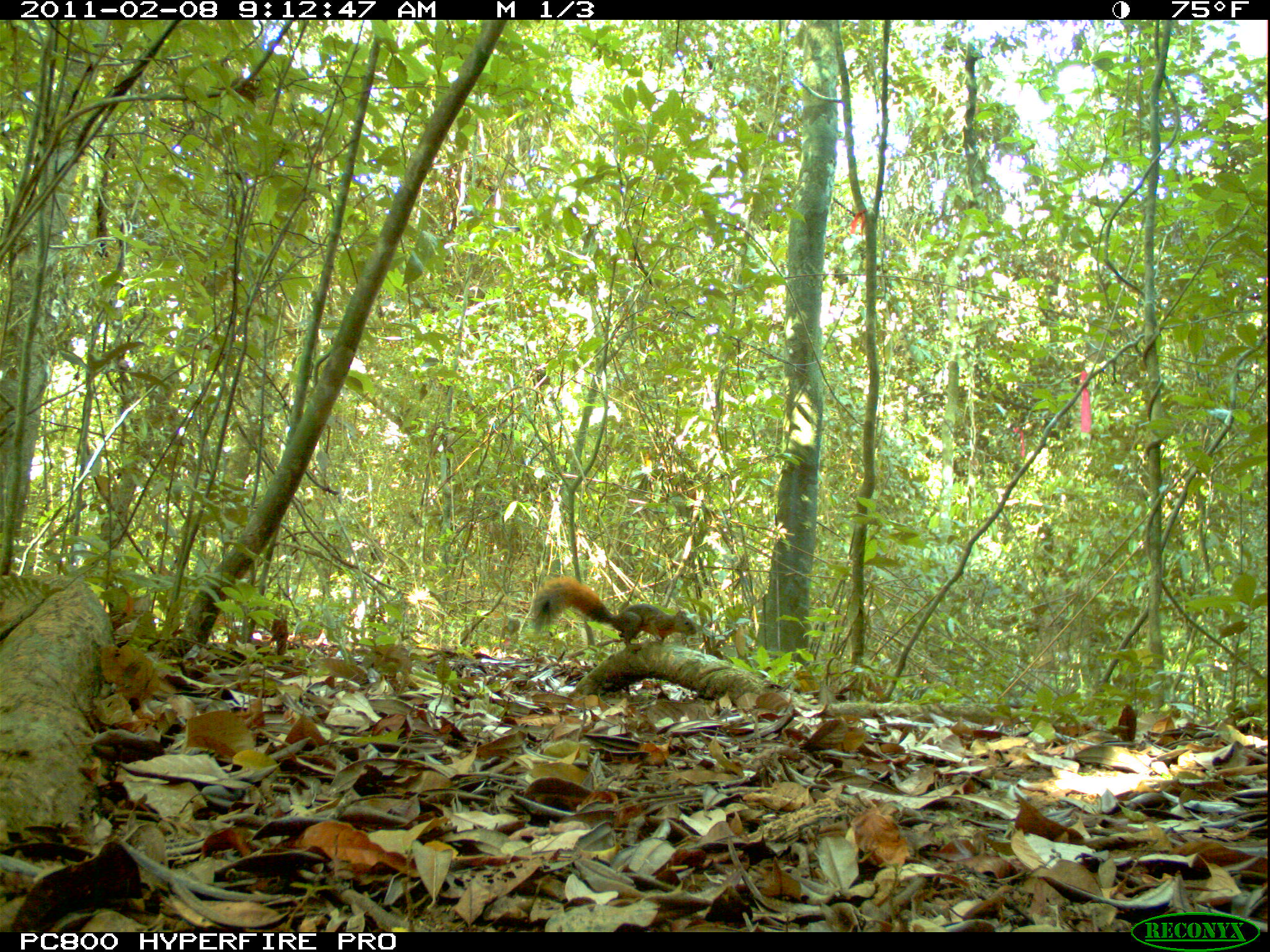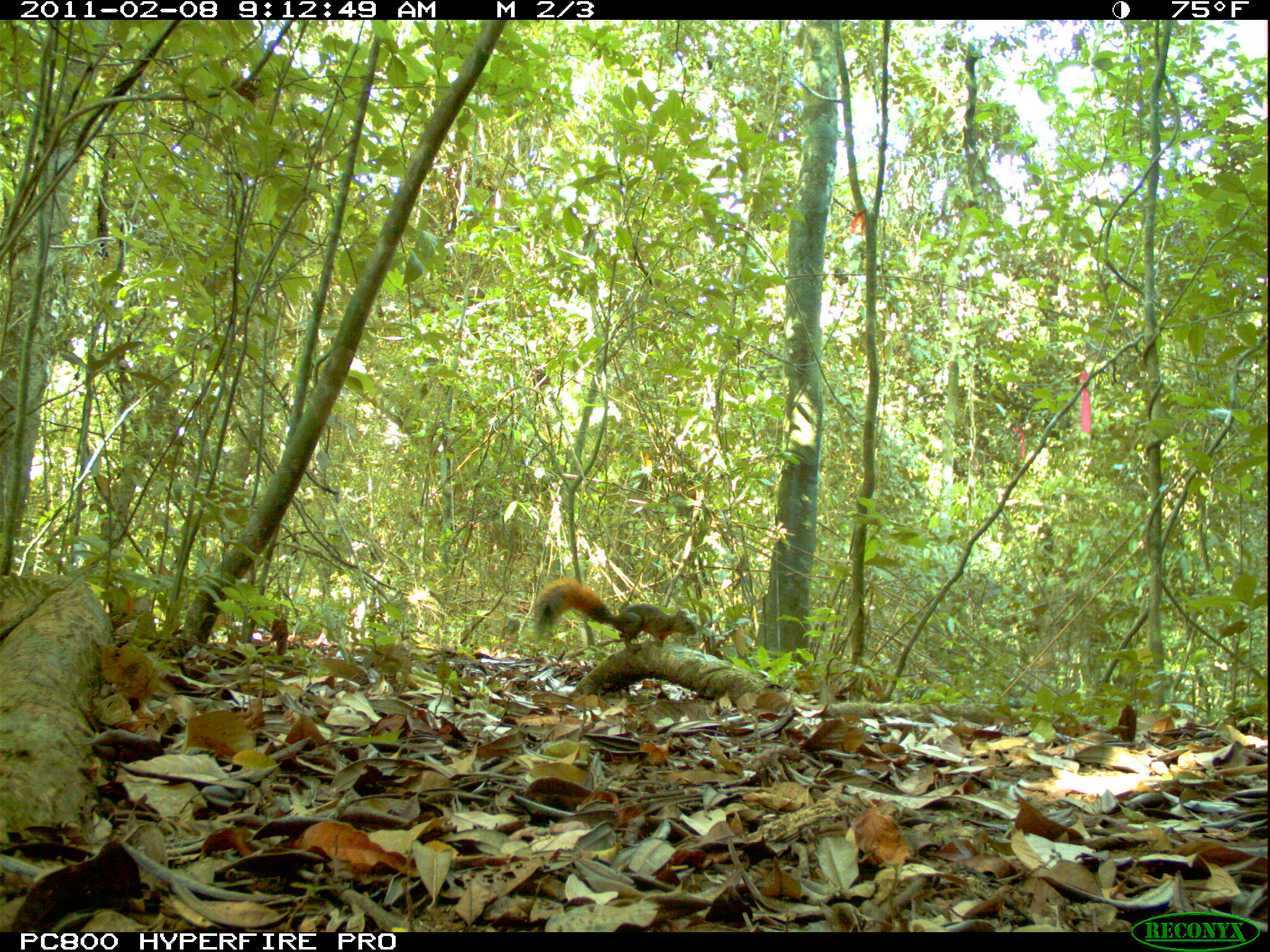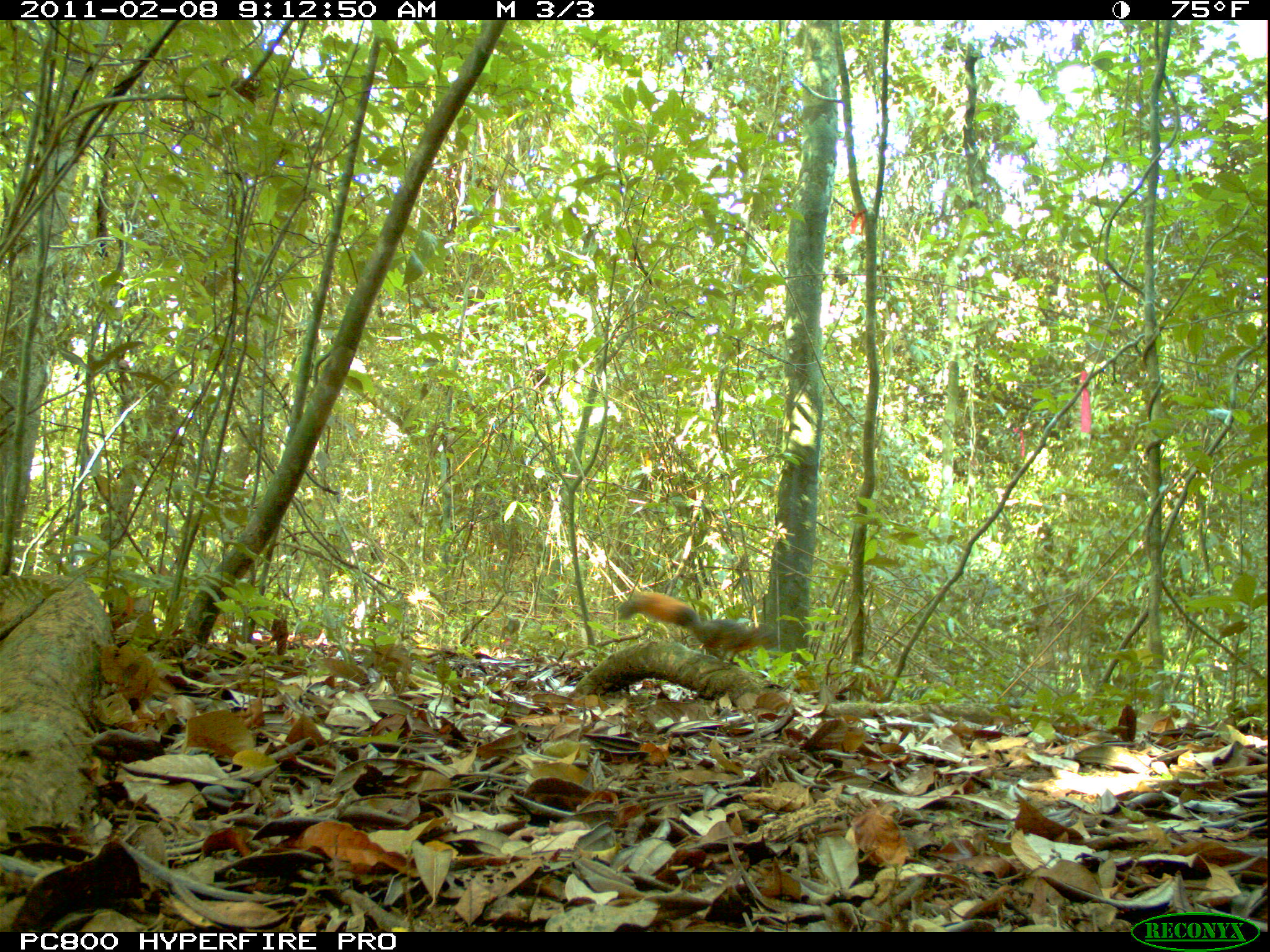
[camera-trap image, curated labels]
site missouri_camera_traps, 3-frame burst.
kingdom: Animalia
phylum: Chordata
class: Mammalia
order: Rodentia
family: Sciuridae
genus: Tamiasciurus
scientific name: Tamiasciurus hudsonicus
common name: red squirrel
Red squirrel (Tamiasciurus hudsonicus). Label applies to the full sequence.